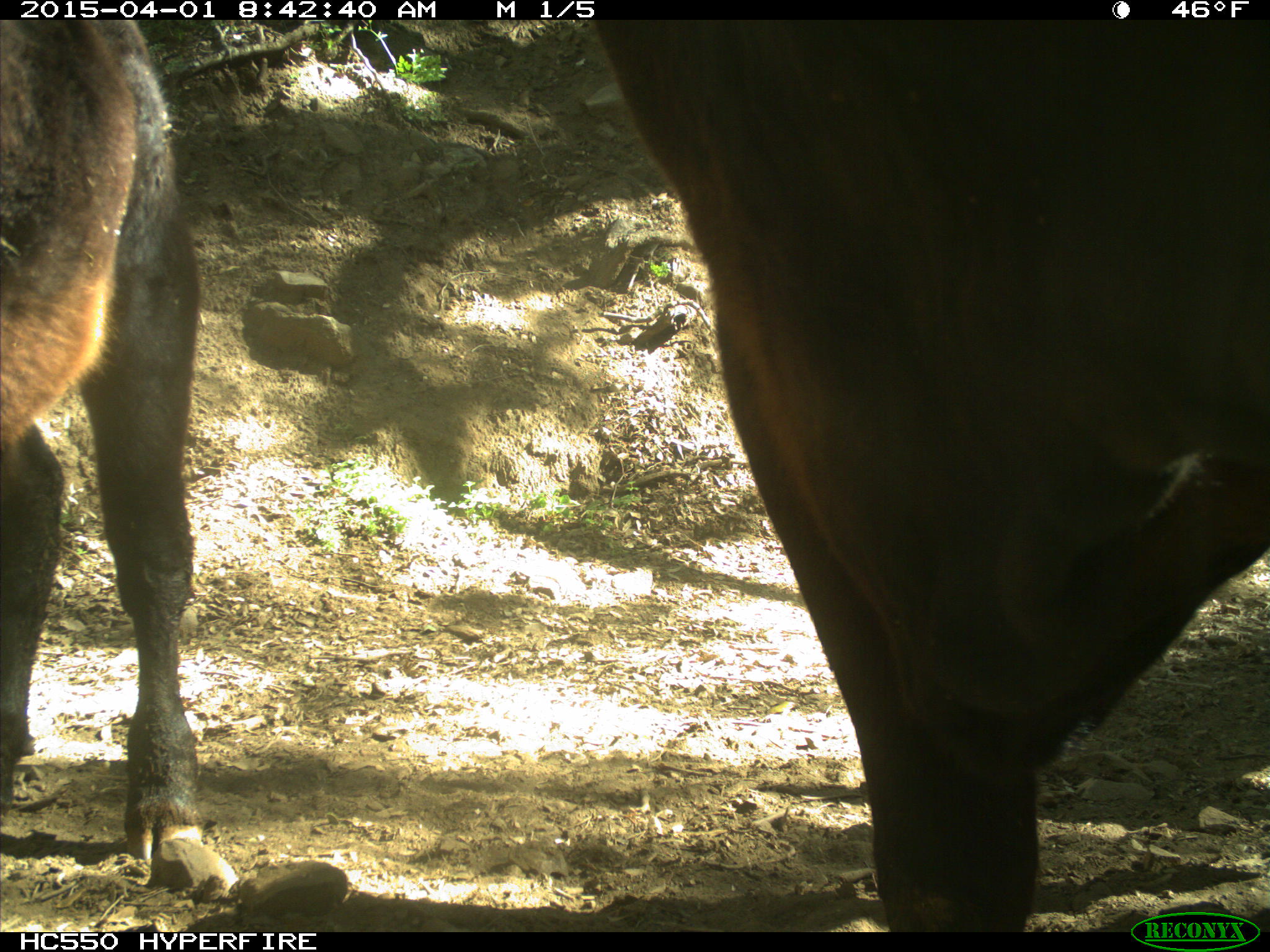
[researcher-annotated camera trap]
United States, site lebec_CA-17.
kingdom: Animalia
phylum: Chordata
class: Mammalia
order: Artiodactyla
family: Bovidae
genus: Bos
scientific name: Bos taurus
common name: domestic cow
Bos taurus (domestic cow).